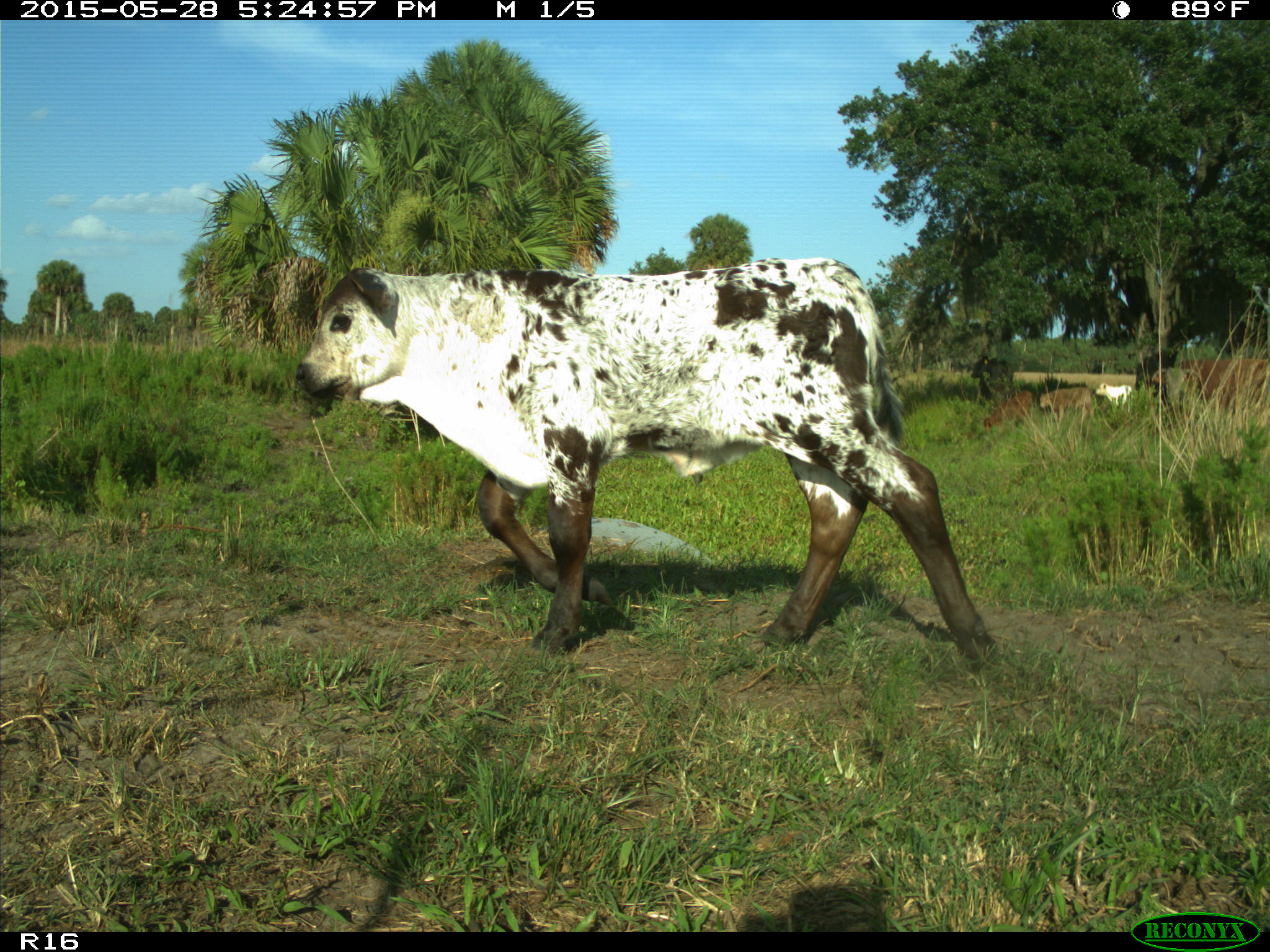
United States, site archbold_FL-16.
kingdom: Animalia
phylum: Chordata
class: Mammalia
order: Artiodactyla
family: Bovidae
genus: Bos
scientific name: Bos taurus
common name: domestic cow